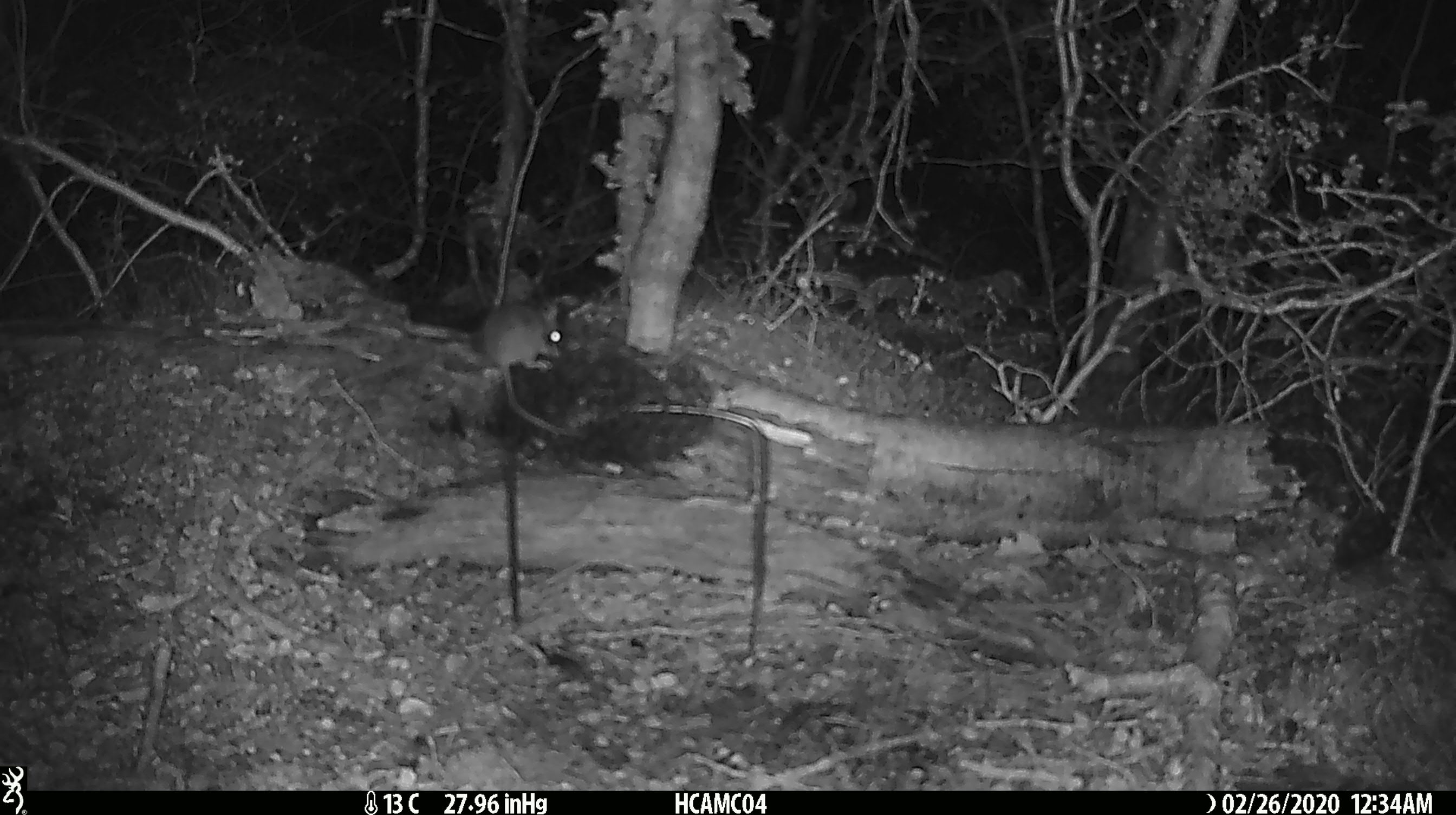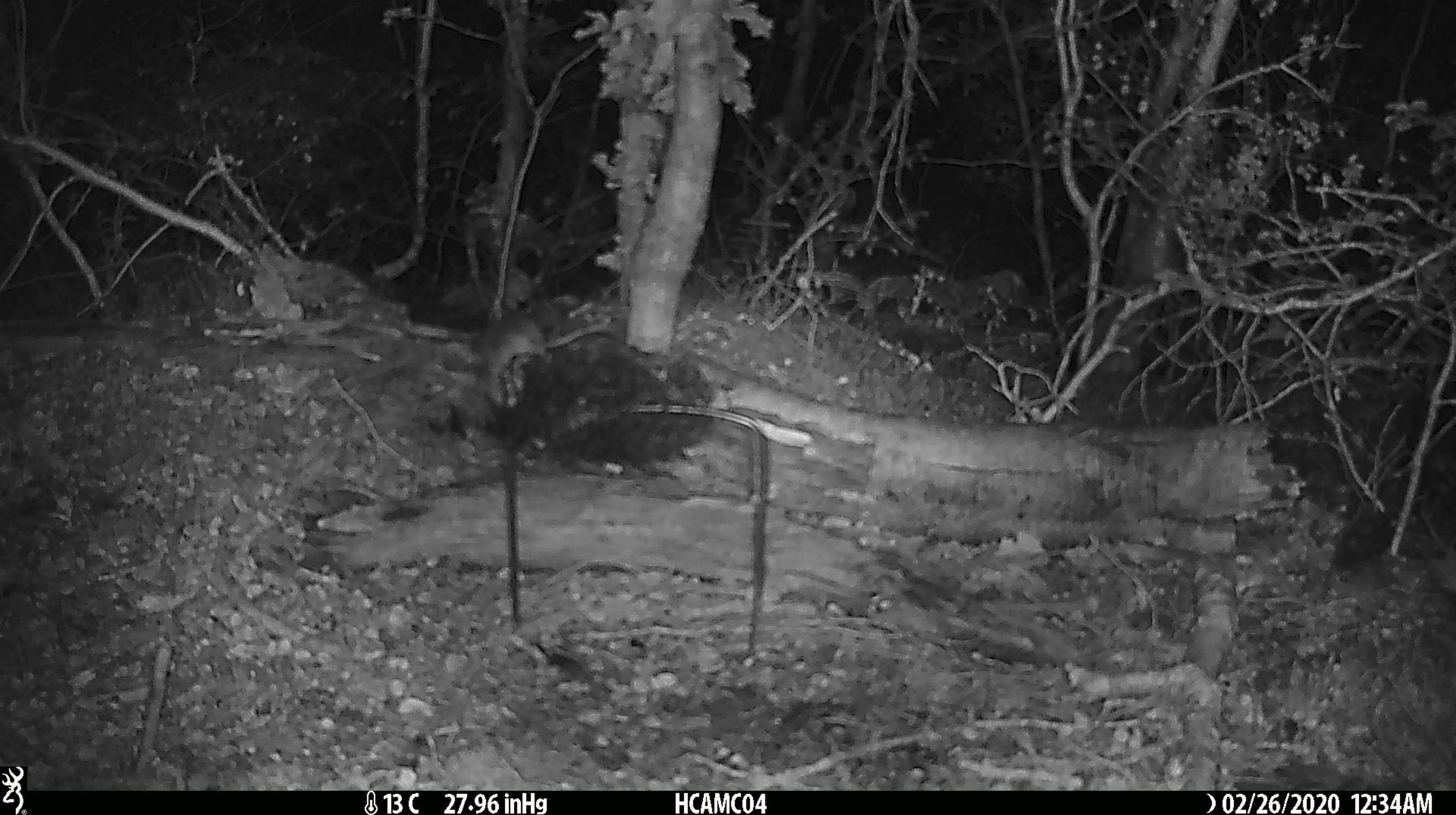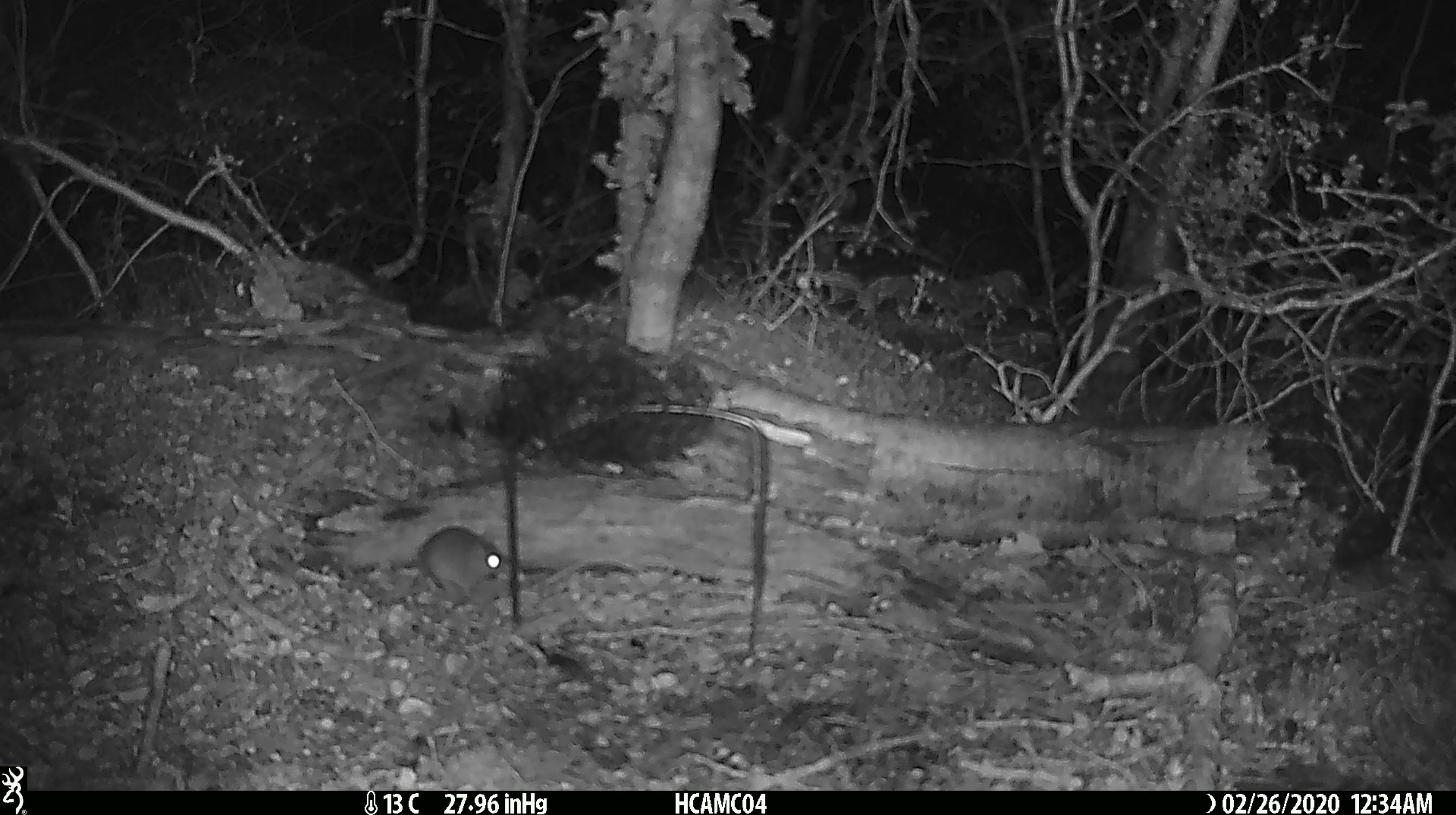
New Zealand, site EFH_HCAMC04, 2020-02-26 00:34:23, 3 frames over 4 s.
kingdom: Animalia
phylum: Chordata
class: Mammalia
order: Rodentia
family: Muridae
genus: Mus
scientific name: Mus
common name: mouse